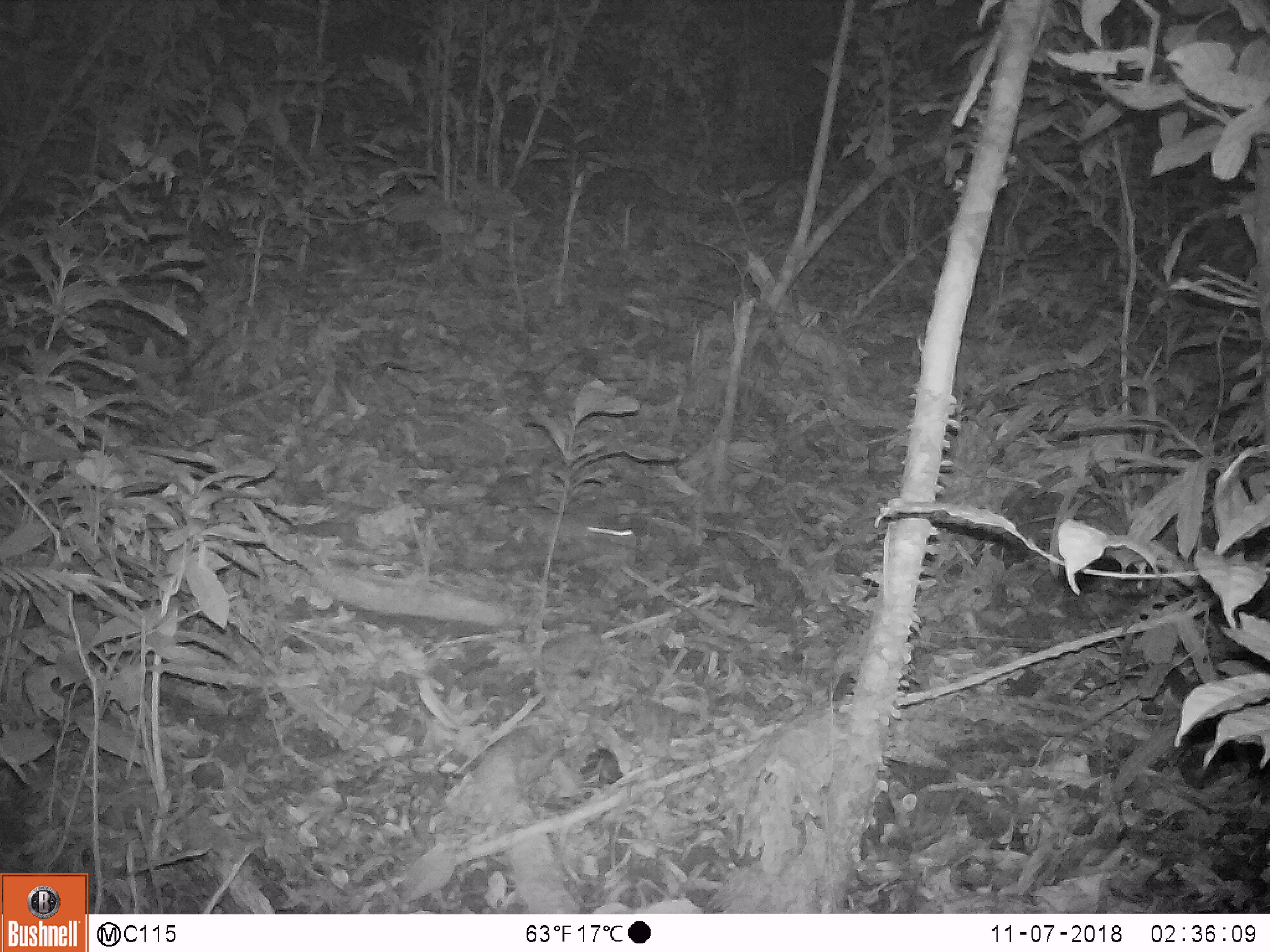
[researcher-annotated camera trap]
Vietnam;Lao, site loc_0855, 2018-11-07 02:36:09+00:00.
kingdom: Animalia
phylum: Chordata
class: Mammalia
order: Rodentia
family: Muridae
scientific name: Muridae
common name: old-world mice and rats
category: unidentified murid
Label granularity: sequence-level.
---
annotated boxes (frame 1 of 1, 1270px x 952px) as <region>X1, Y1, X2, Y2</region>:
unidentified murid: <region>495, 485, 642, 554</region>